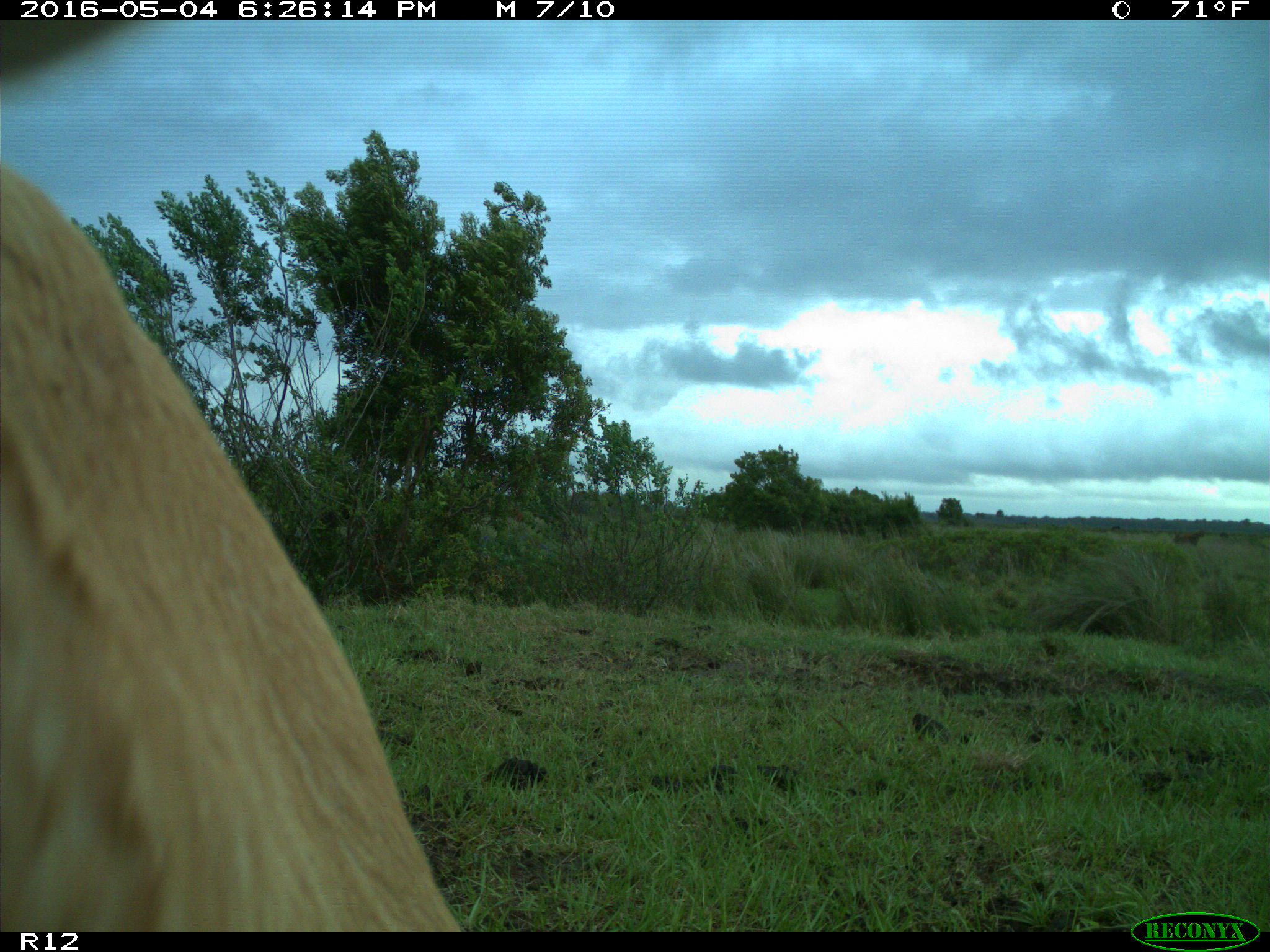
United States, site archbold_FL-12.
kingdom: Animalia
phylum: Chordata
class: Mammalia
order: Artiodactyla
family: Bovidae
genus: Bos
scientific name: Bos taurus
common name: domestic cow